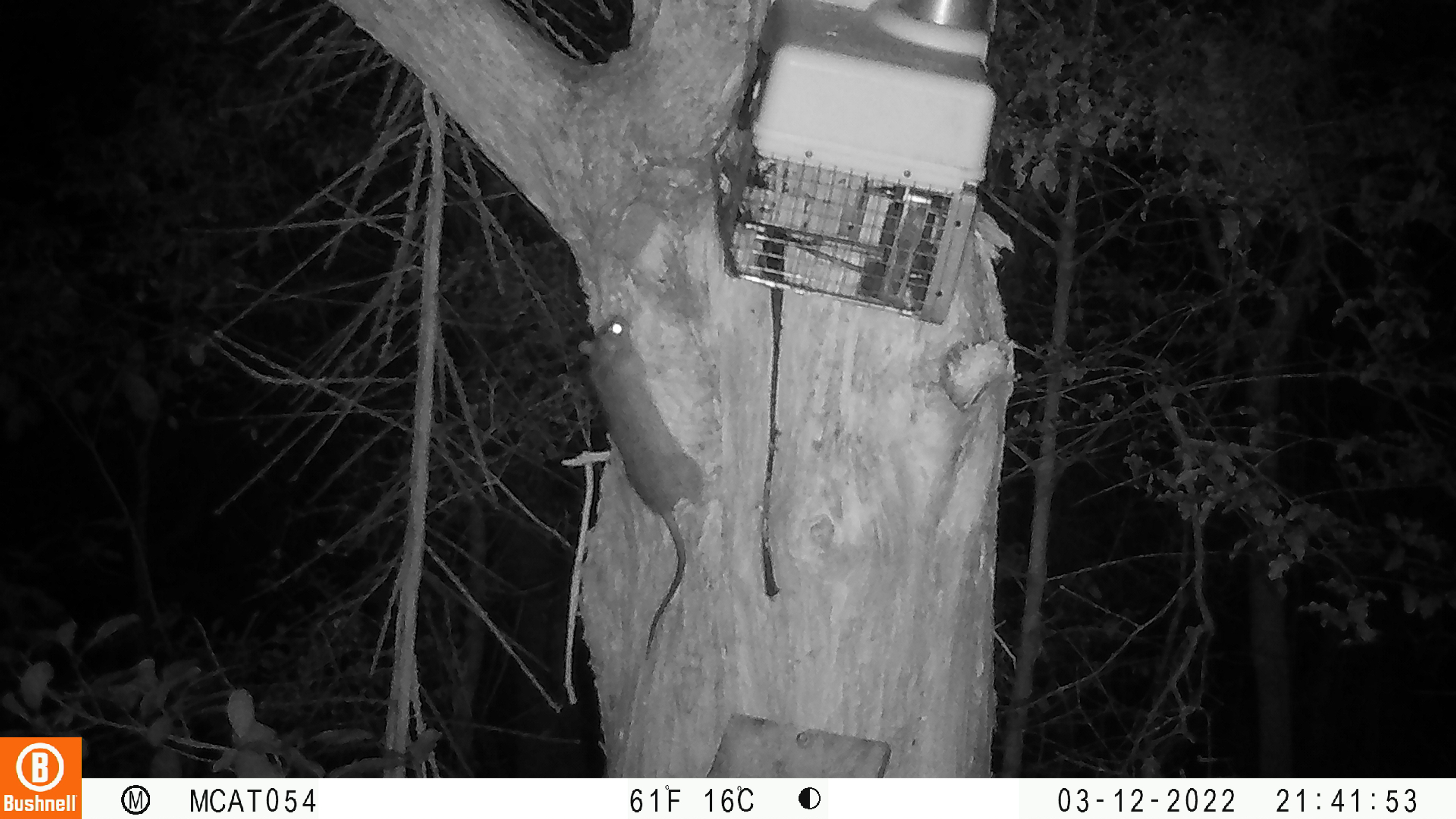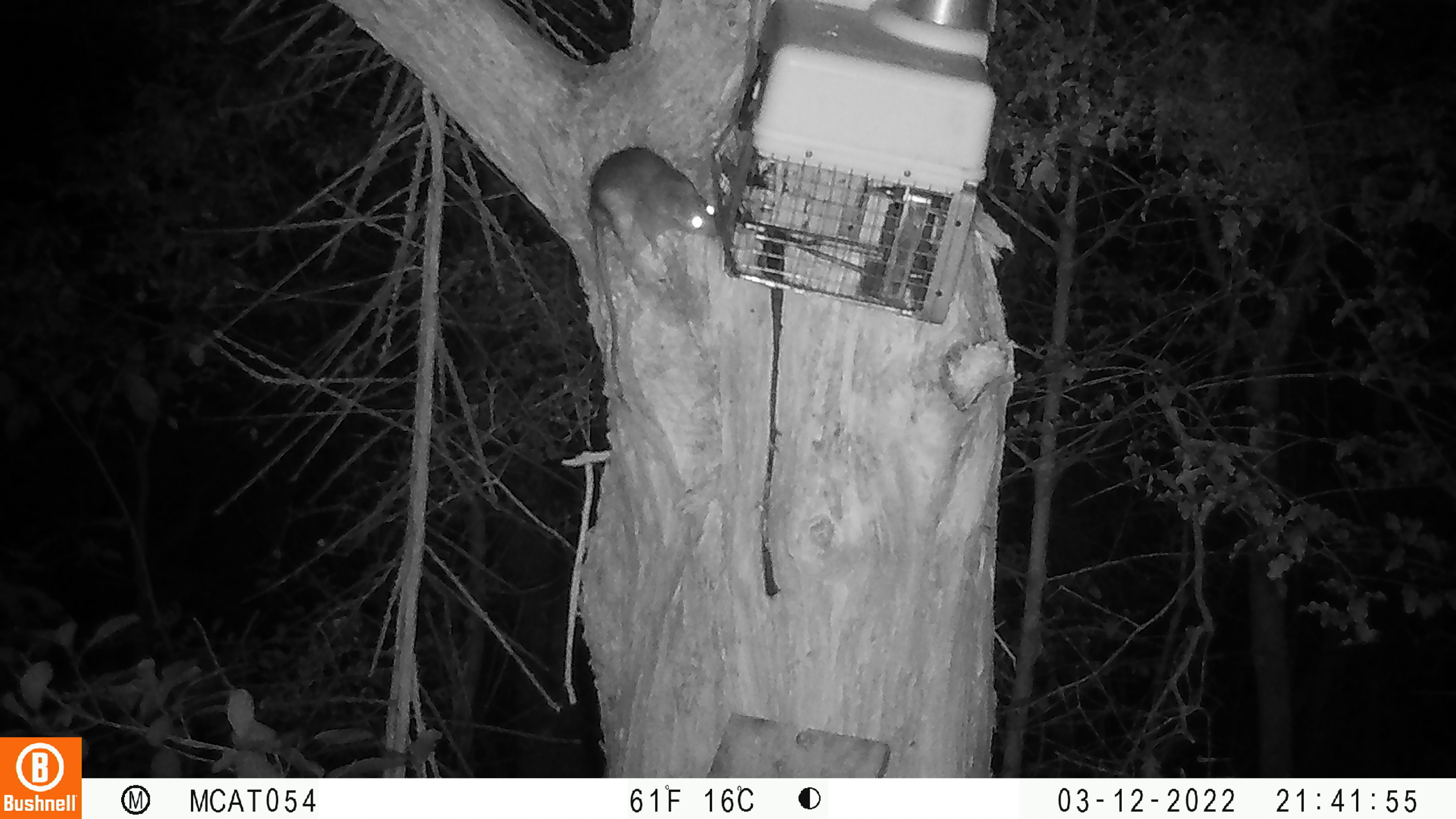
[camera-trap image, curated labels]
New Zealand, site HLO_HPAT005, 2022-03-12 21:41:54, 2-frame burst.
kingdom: Animalia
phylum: Chordata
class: Mammalia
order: Rodentia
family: Muridae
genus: Rattus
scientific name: Rattus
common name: rat